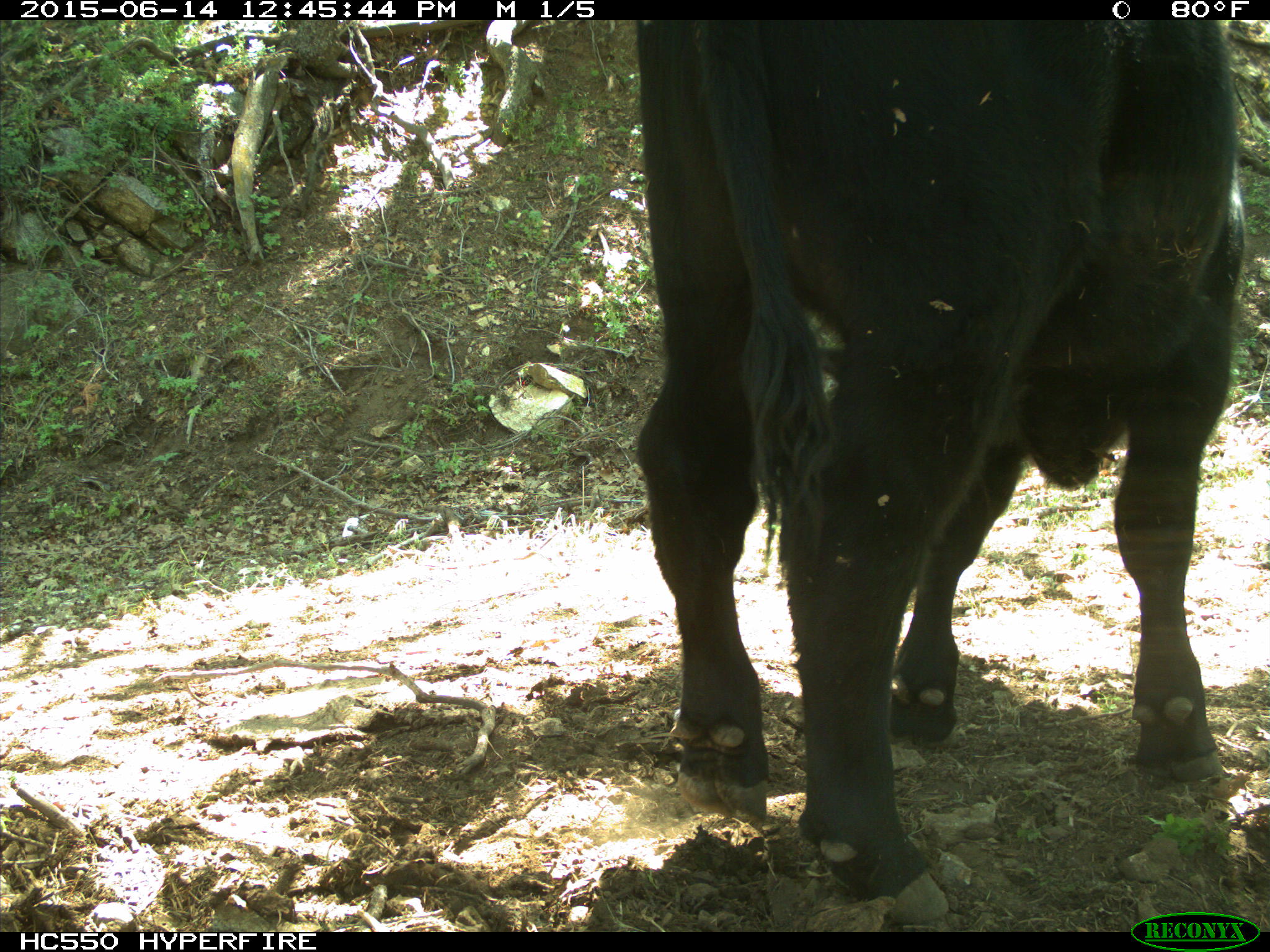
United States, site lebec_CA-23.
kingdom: Animalia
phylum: Chordata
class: Mammalia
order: Artiodactyla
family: Bovidae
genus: Bos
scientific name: Bos taurus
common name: domestic cow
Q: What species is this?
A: Bos taurus (domestic cow).